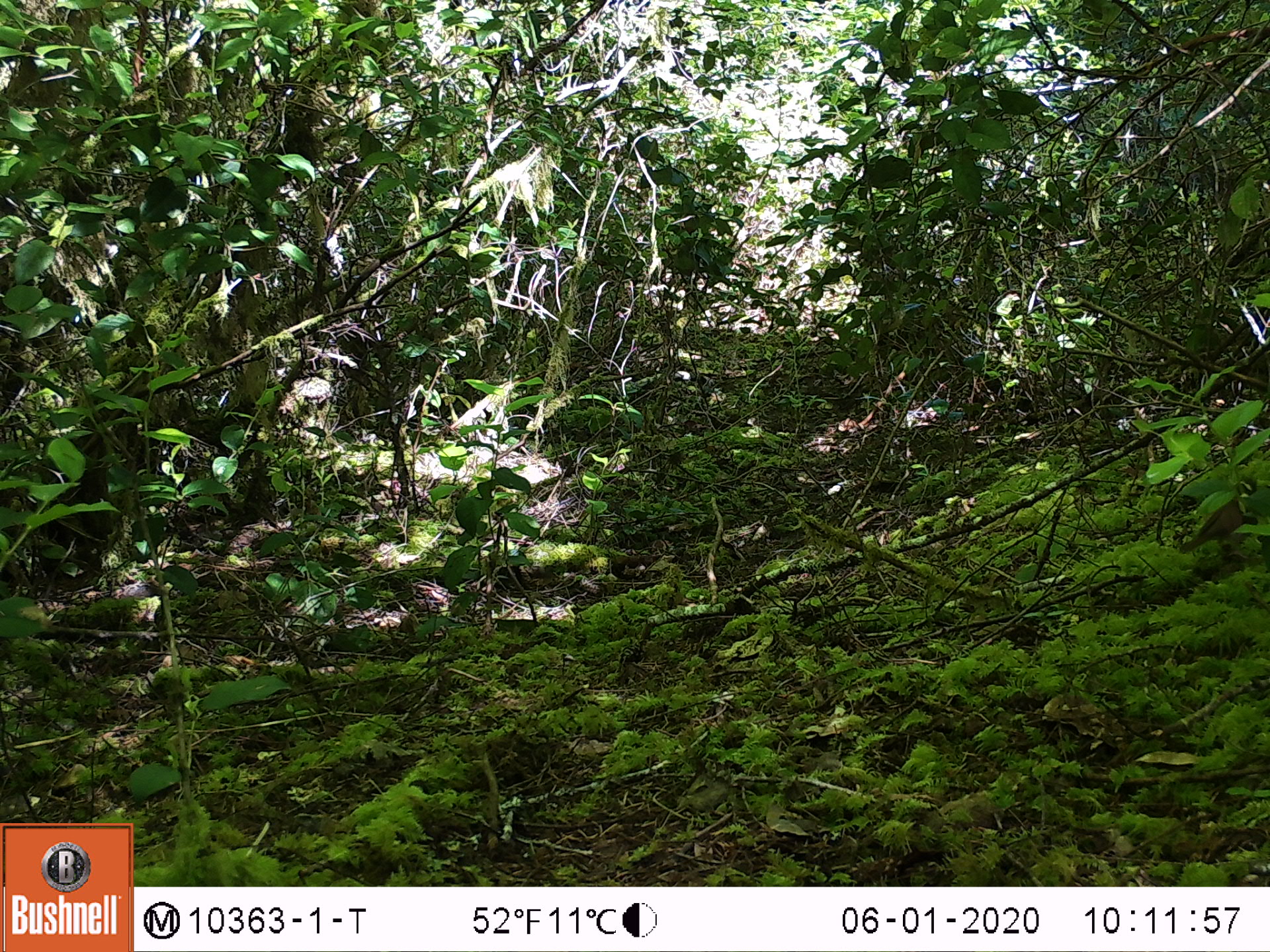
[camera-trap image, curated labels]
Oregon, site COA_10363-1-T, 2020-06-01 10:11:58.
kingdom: Animalia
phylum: Chordata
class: Aves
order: Passeriformes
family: Turdidae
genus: Catharus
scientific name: Catharus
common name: brown thrushes and nightingale-thrushes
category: catharus species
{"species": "catharus species (brown thrushes and nightingale-thrushes) (Catharus)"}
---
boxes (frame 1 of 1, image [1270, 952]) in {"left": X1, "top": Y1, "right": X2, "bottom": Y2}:
catharus species: {"left": 1179, "top": 495, "right": 1248, "bottom": 558}